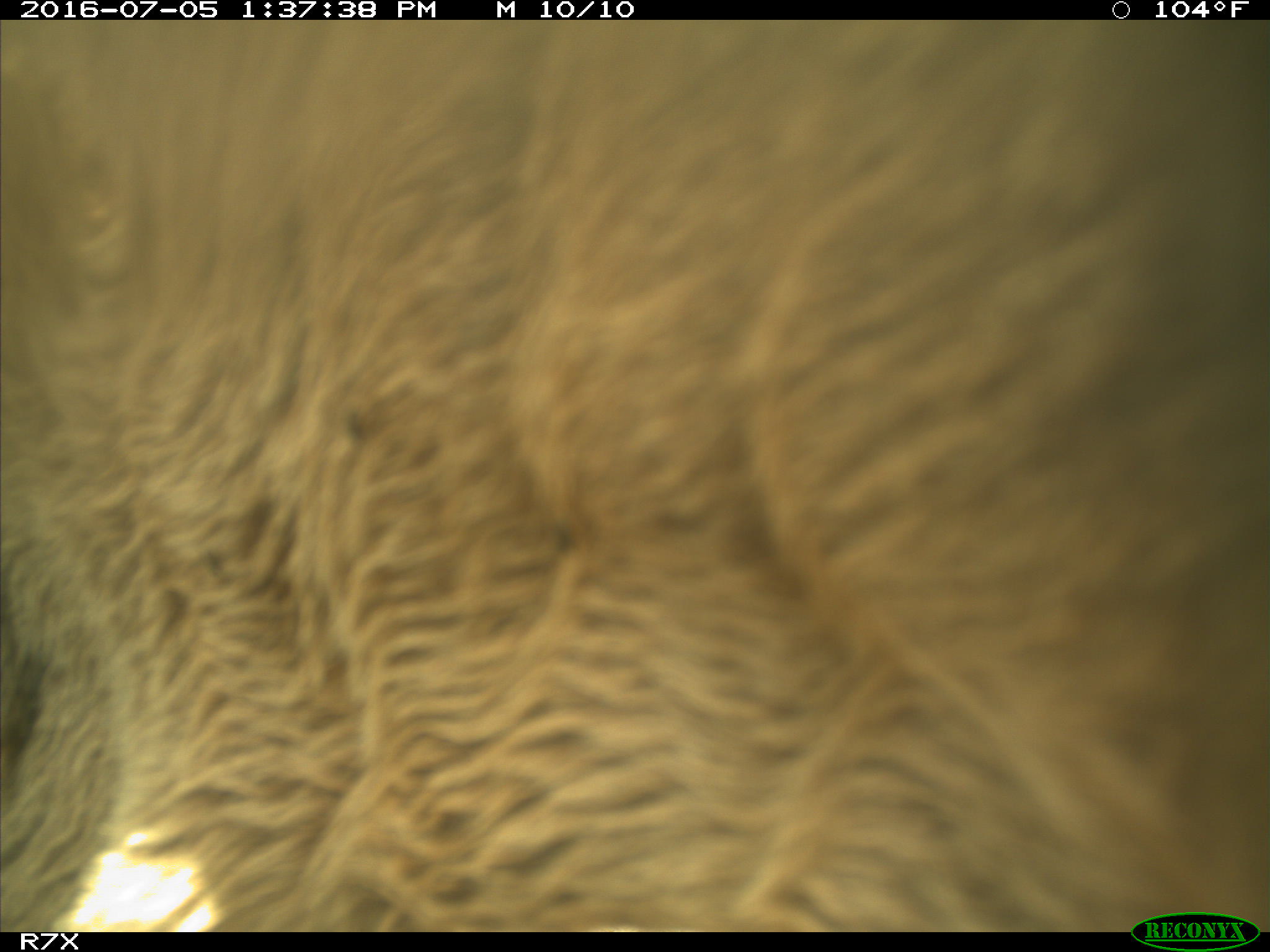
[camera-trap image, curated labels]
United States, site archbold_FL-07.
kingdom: Animalia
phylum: Chordata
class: Mammalia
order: Artiodactyla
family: Bovidae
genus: Bos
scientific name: Bos taurus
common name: domestic cow